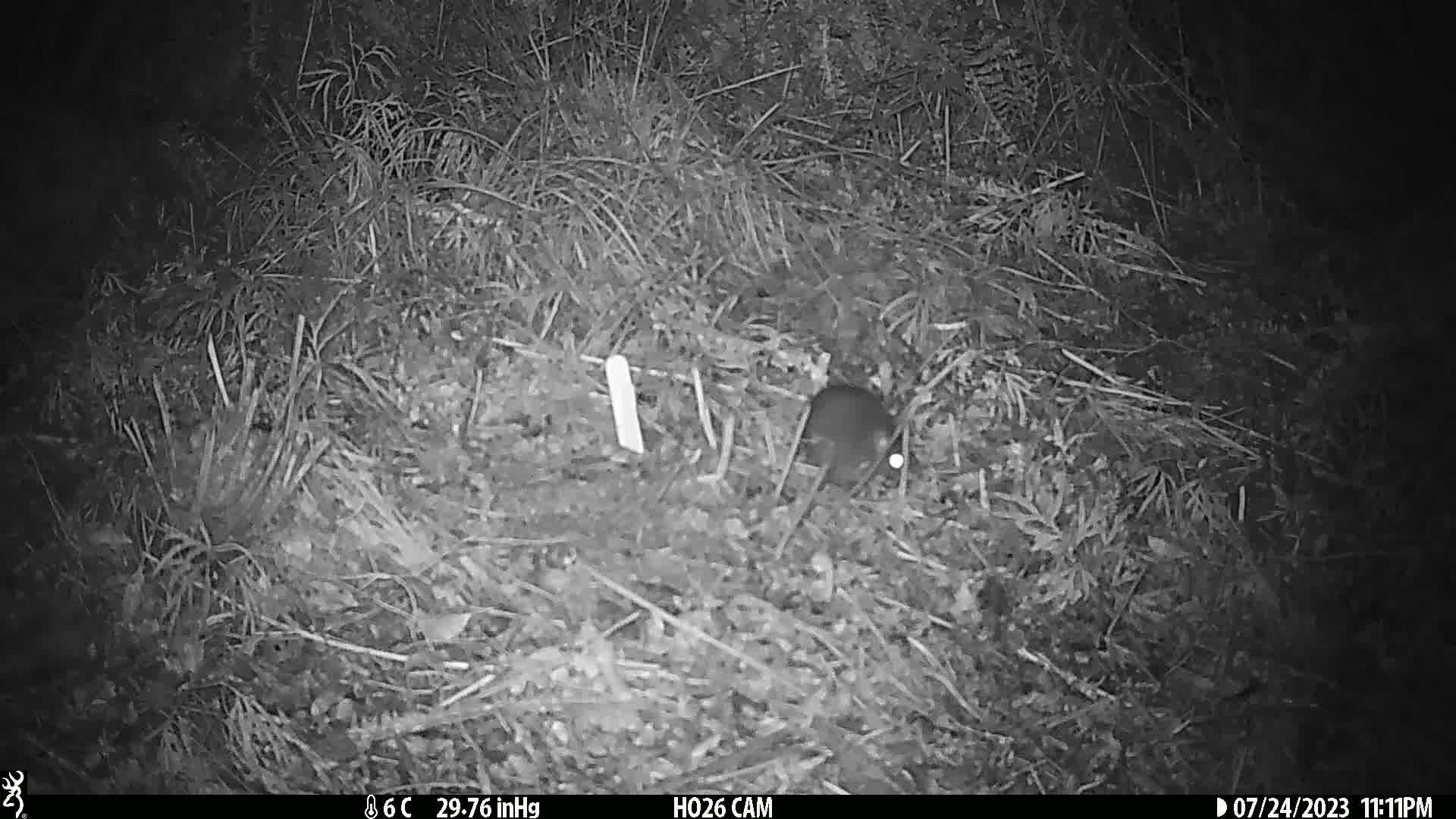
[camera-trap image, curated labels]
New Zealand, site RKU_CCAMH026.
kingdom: Animalia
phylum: Chordata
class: Mammalia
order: Rodentia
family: Muridae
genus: Rattus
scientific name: Rattus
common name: rat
Rat (Rattus).